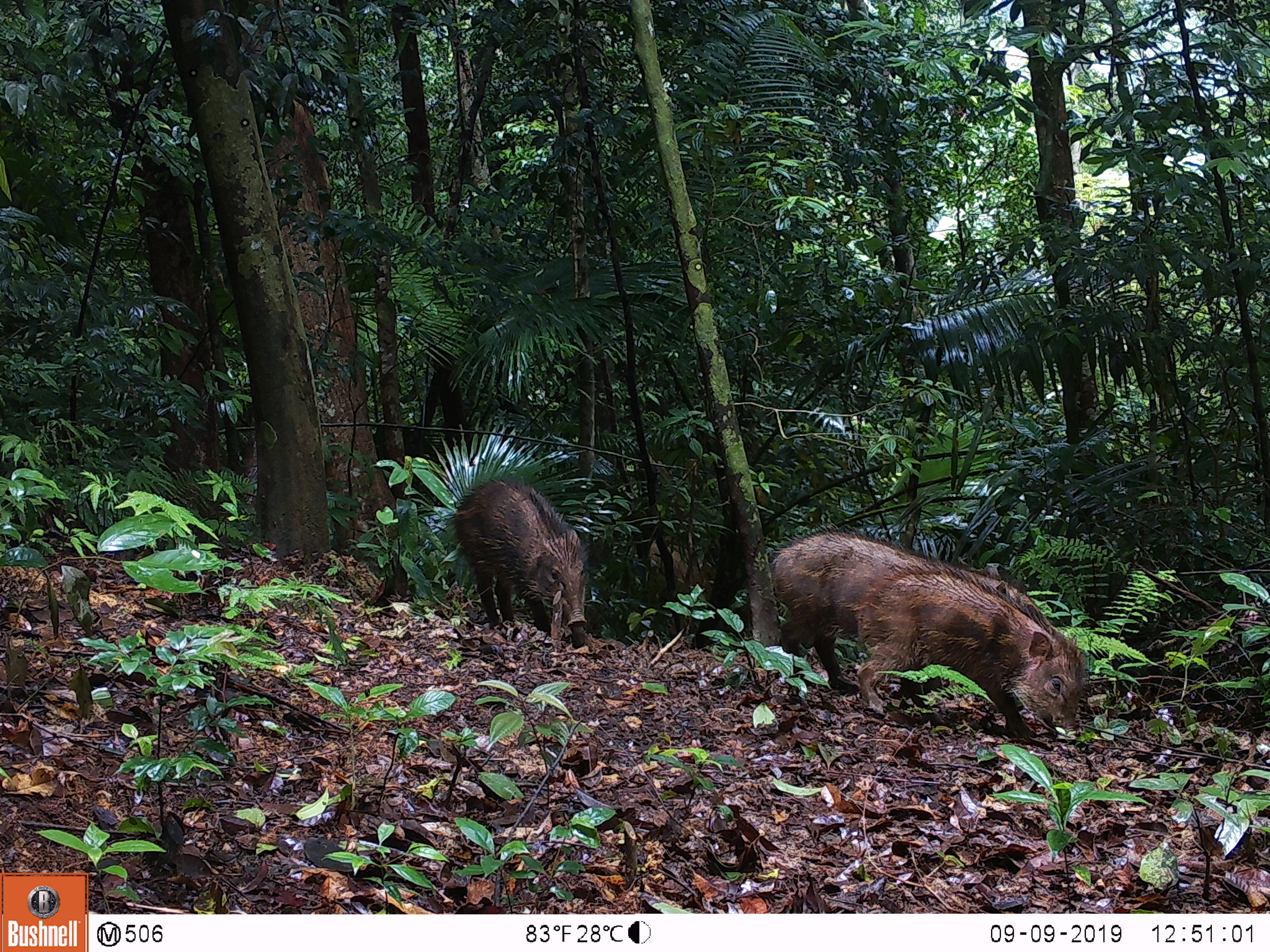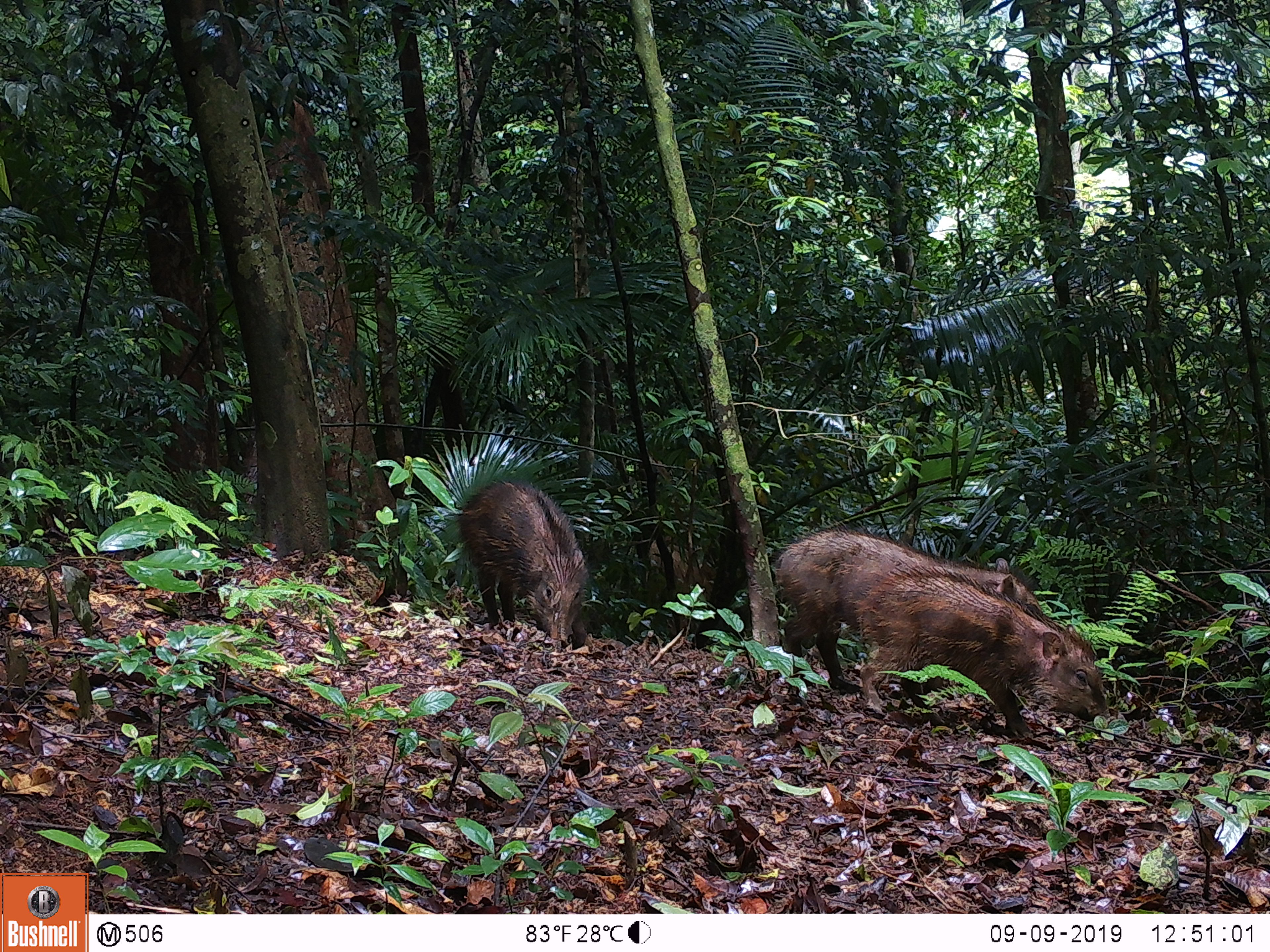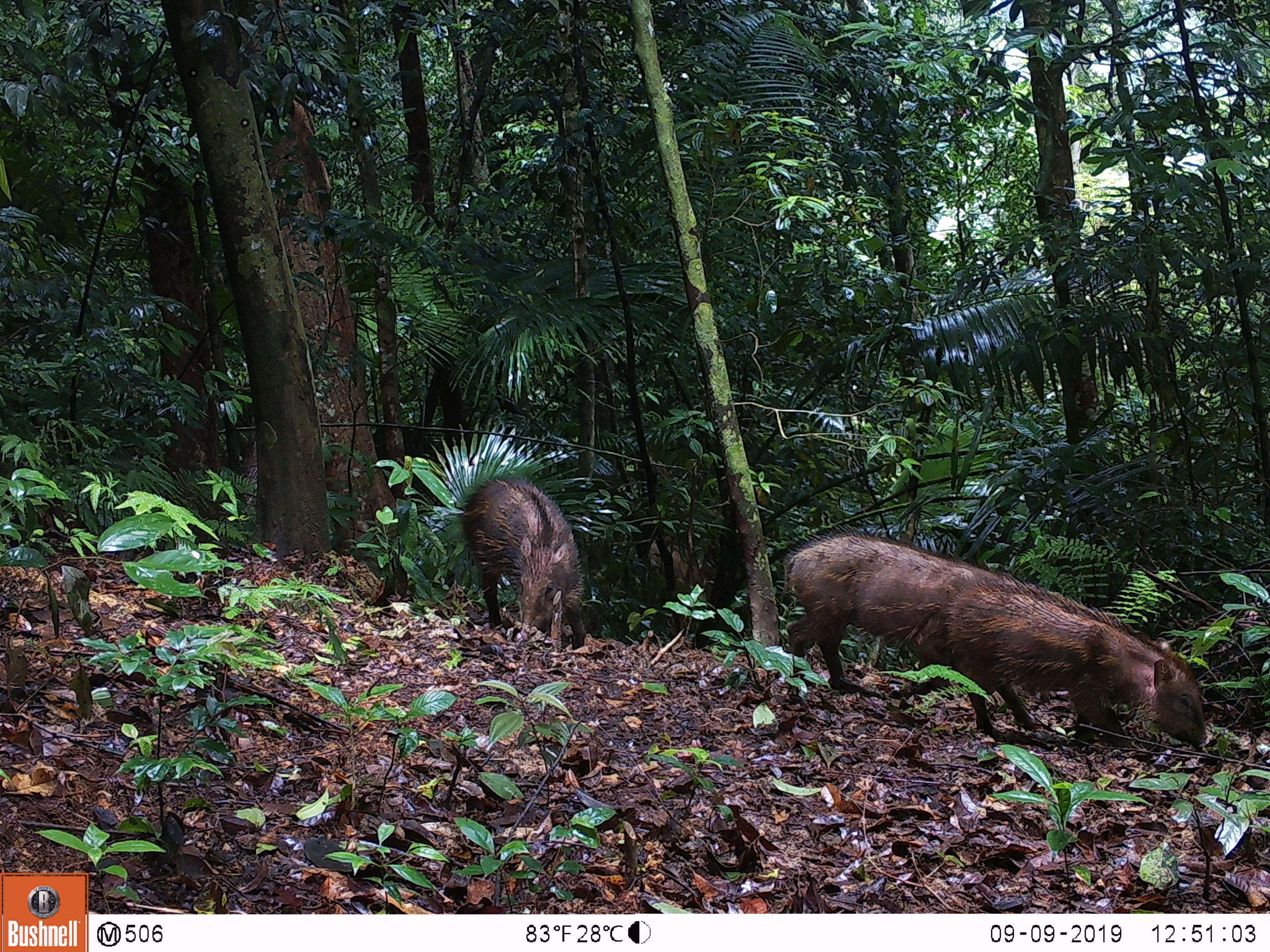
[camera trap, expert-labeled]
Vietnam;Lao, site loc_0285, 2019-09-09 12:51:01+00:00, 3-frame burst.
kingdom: Animalia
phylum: Chordata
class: Mammalia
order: Artiodactyla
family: Suidae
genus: Sus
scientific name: Sus scrofa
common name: eurasian wild pig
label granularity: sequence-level